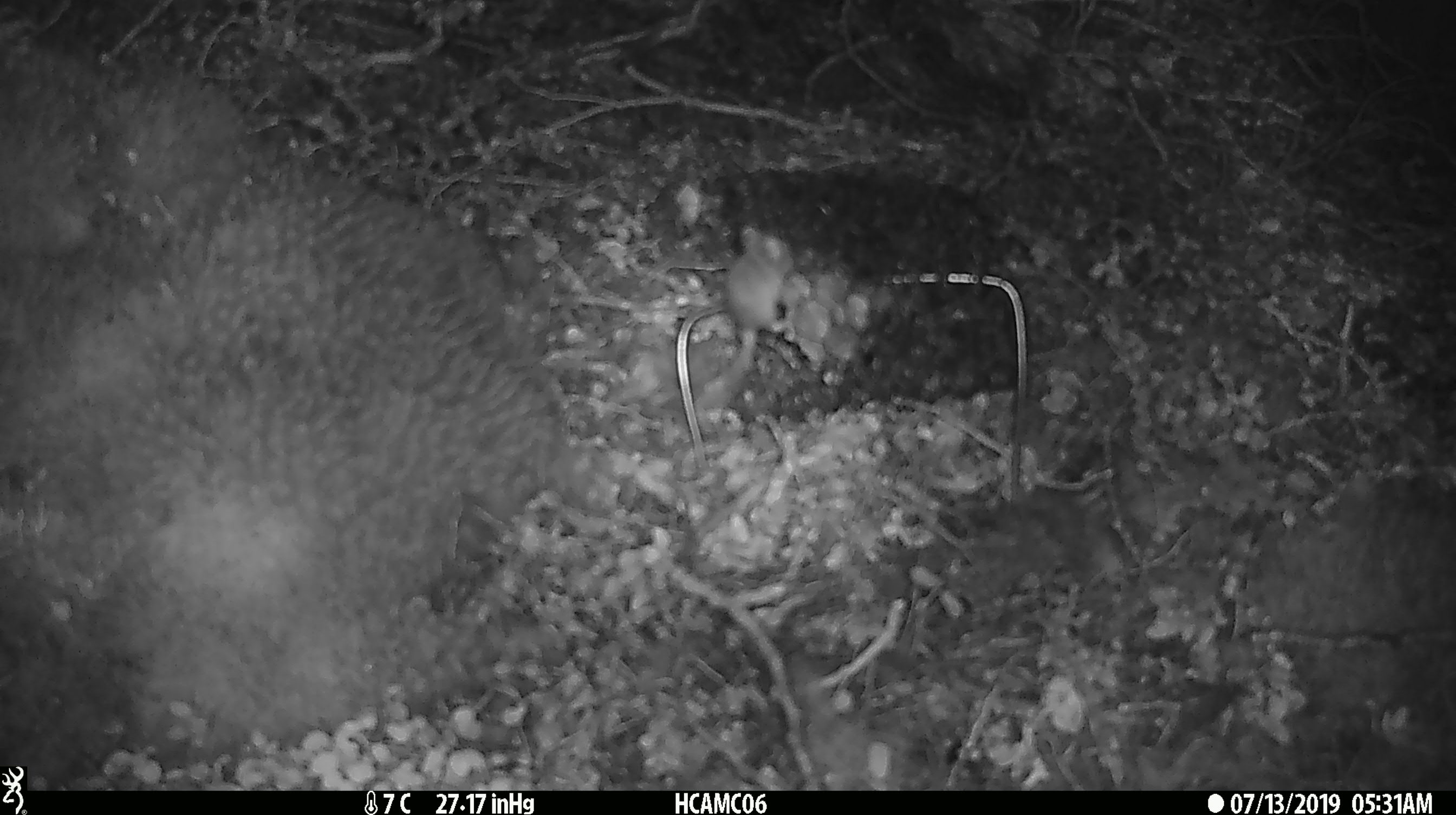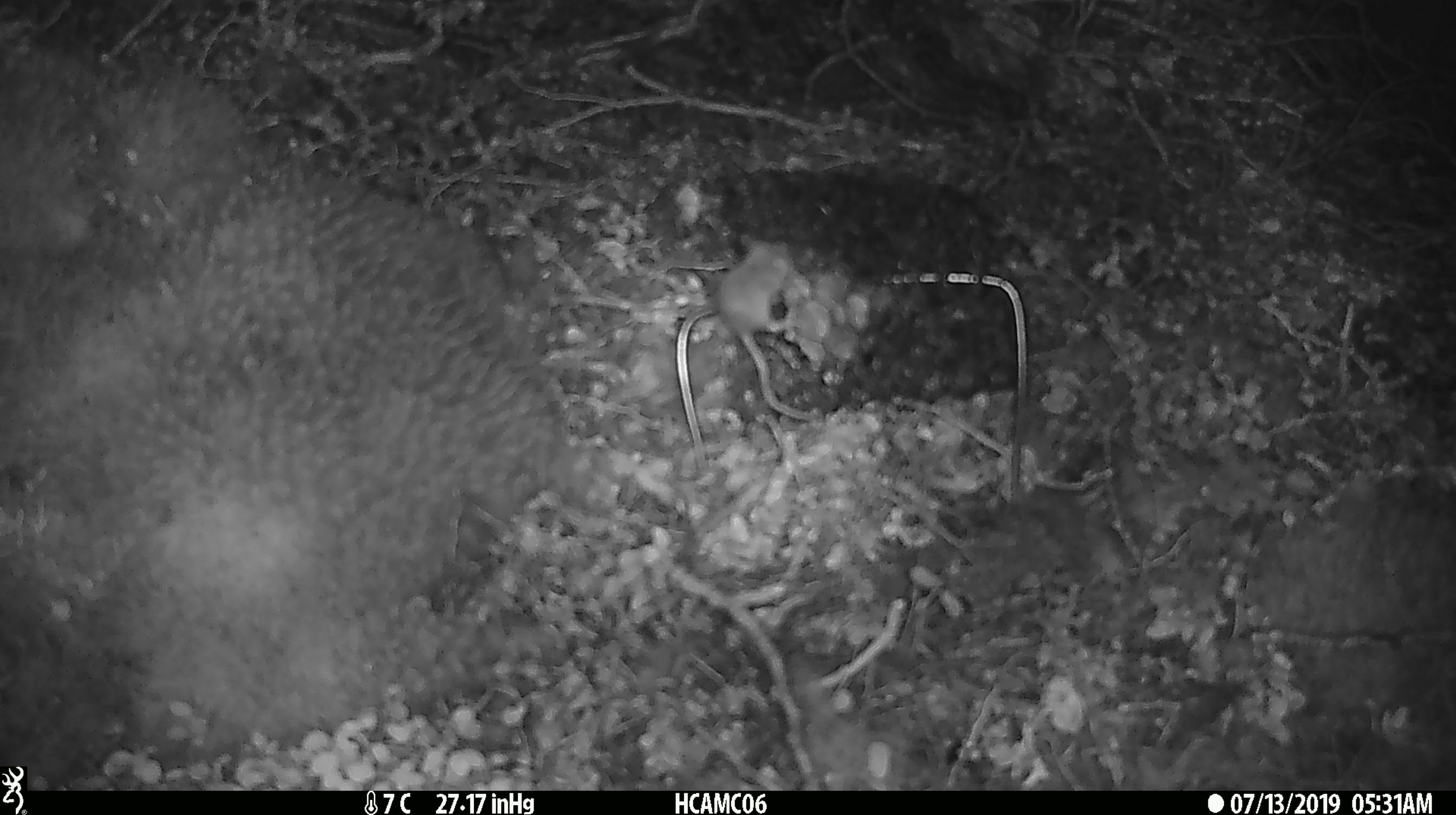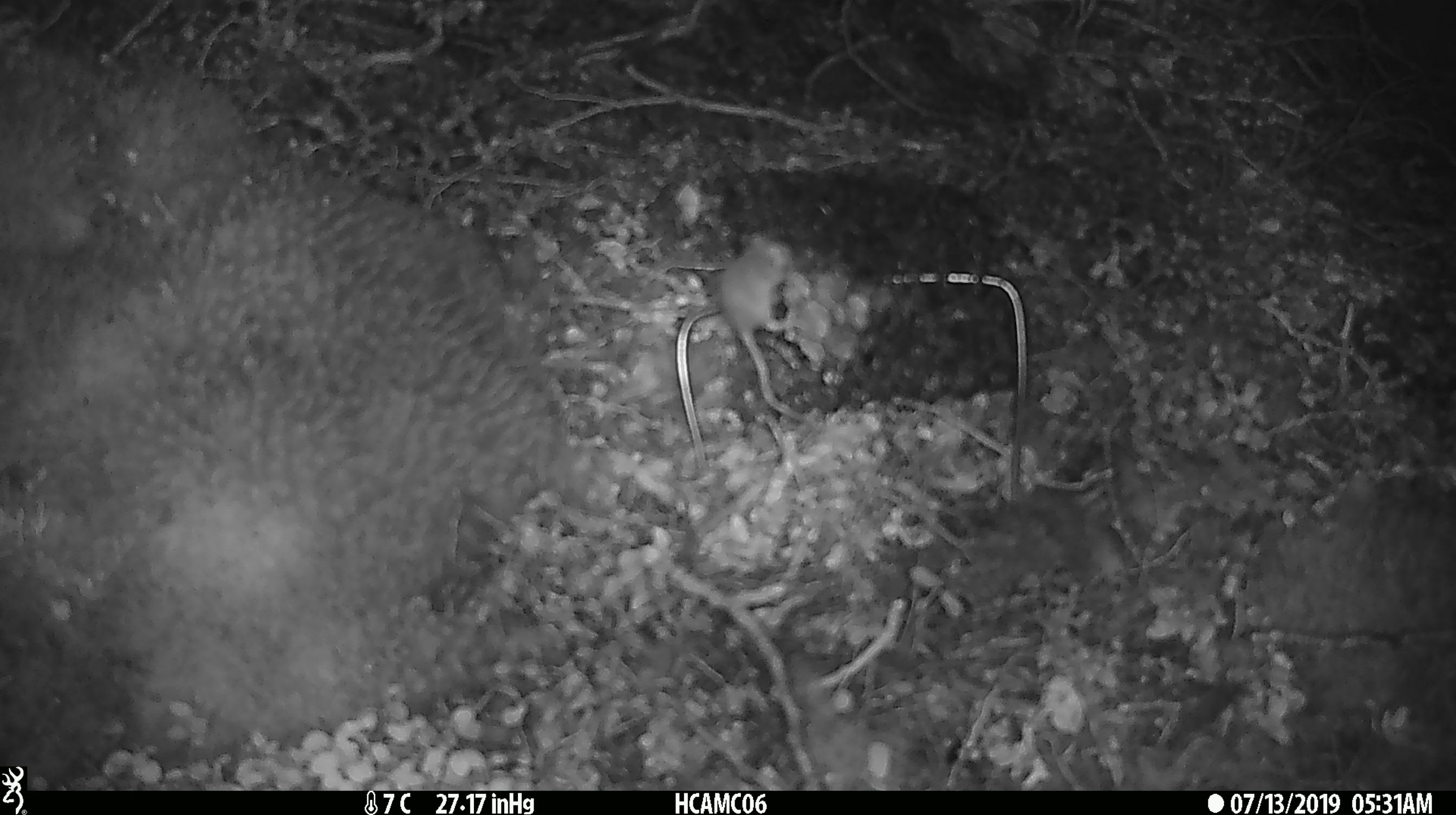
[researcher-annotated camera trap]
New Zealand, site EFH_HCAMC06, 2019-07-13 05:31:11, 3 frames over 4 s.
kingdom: Animalia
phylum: Chordata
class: Mammalia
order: Rodentia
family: Muridae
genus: Mus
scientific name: Mus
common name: mouse